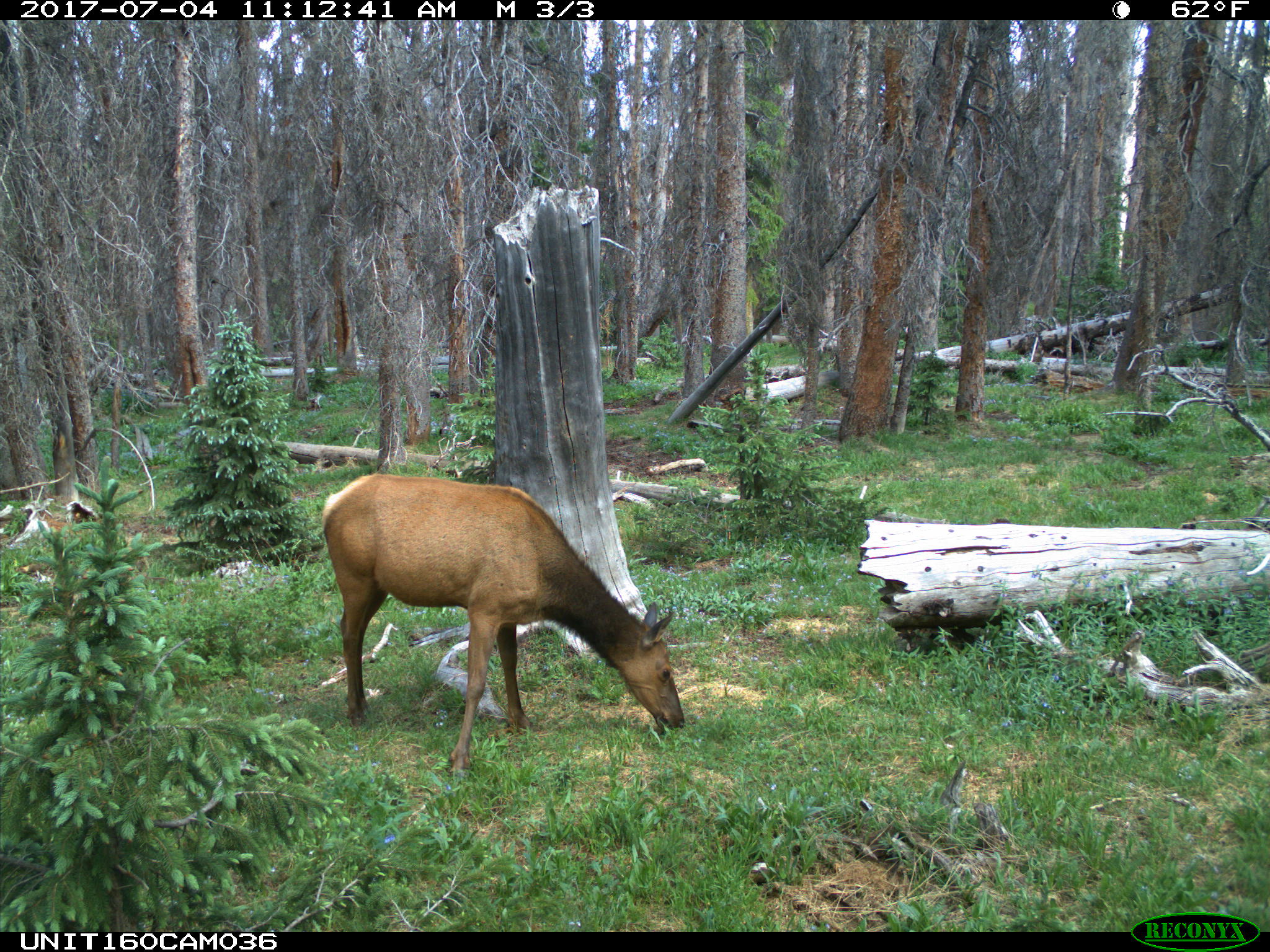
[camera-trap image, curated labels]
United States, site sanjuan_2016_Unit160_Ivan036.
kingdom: Animalia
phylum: Chordata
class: Mammalia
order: Artiodactyla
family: Cervidae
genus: Cervus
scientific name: Cervus elaphus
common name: red deer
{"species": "Cervus elaphus (red deer)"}